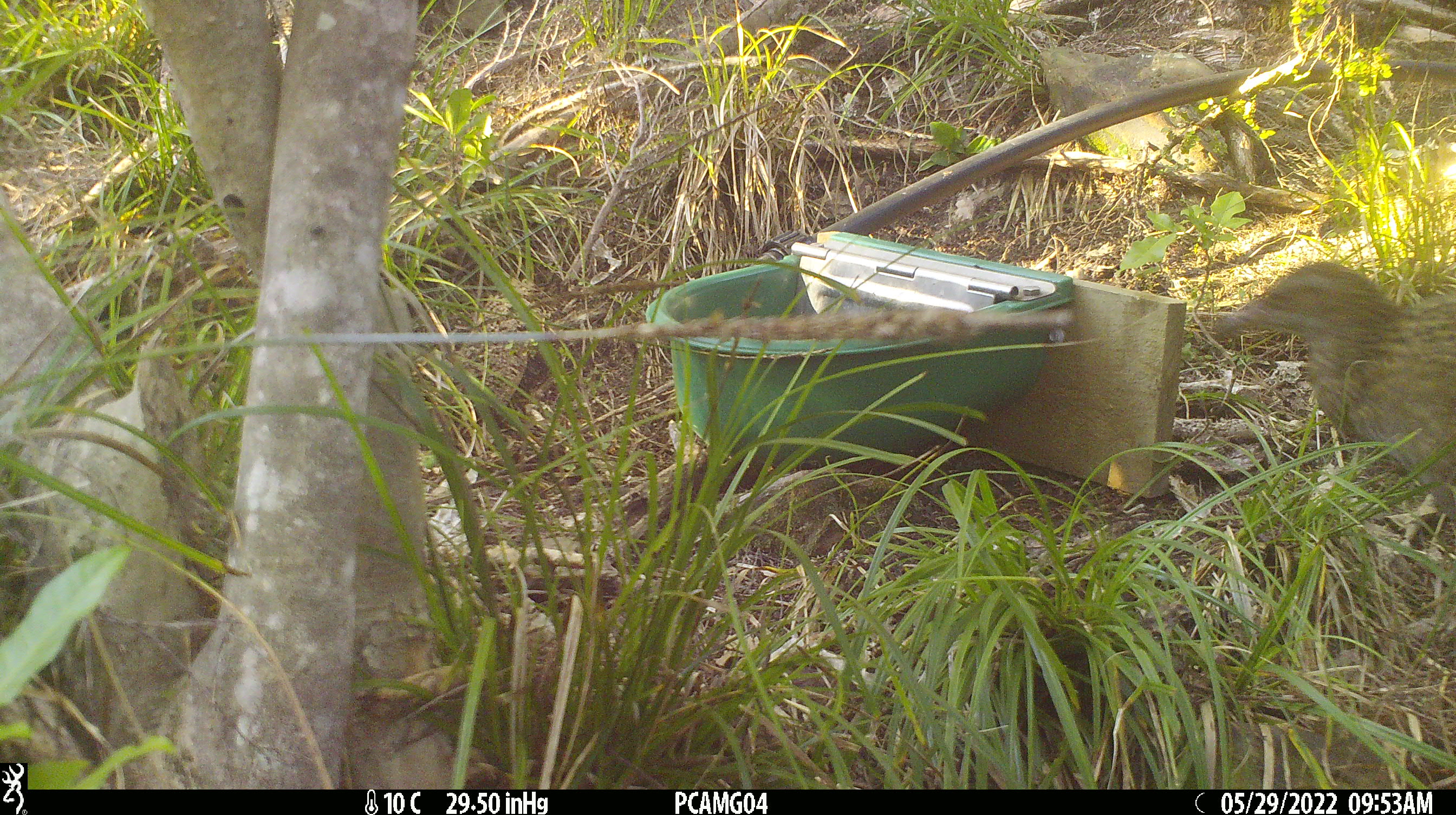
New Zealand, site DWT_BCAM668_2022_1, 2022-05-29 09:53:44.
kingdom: Animalia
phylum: Chordata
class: Aves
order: Gruiformes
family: Rallidae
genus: Gallirallus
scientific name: Gallirallus australis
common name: weka